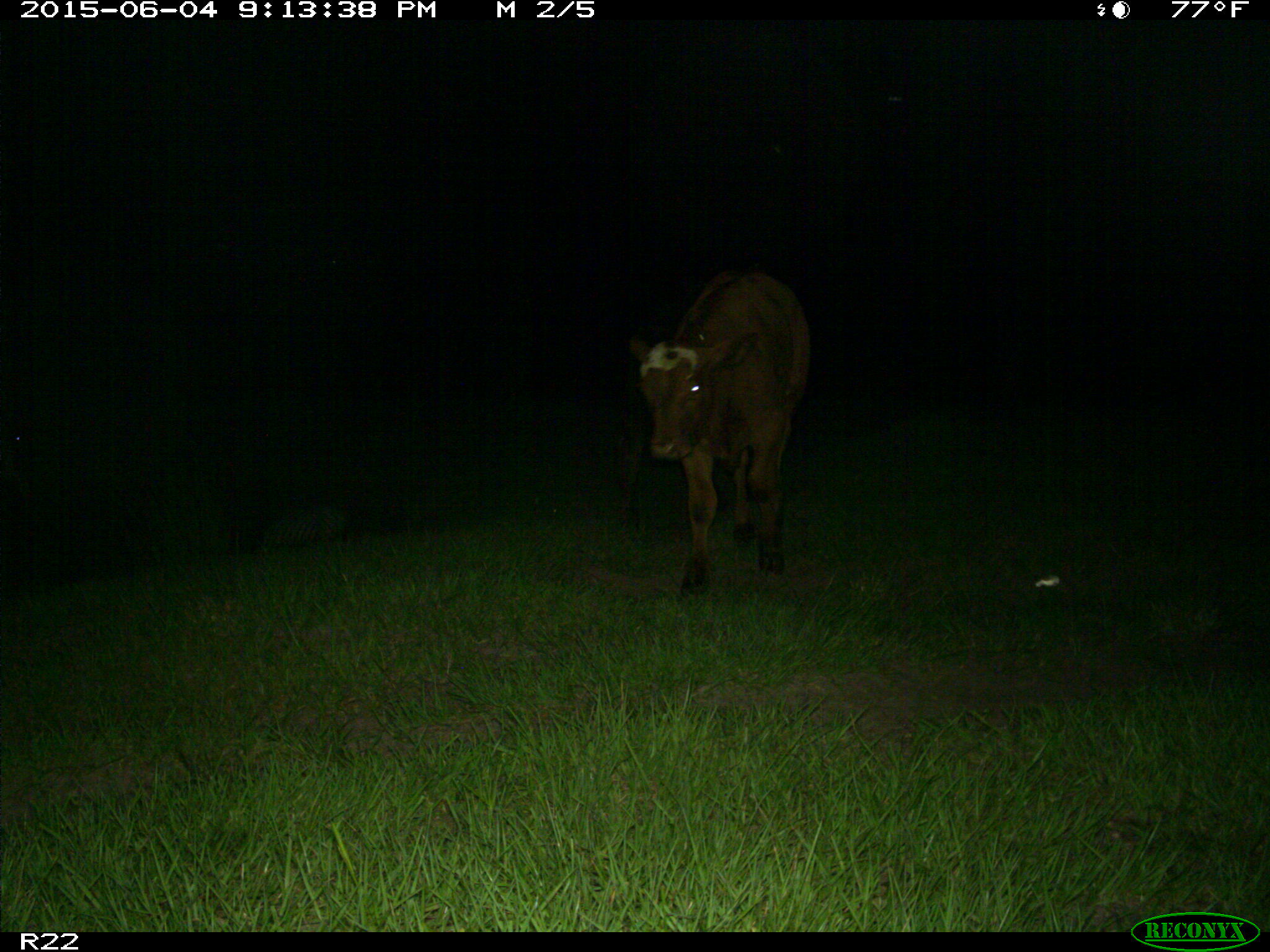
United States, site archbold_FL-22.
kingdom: Animalia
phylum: Chordata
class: Mammalia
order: Artiodactyla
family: Bovidae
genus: Bos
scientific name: Bos taurus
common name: domestic cow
Bos taurus (domestic cow).